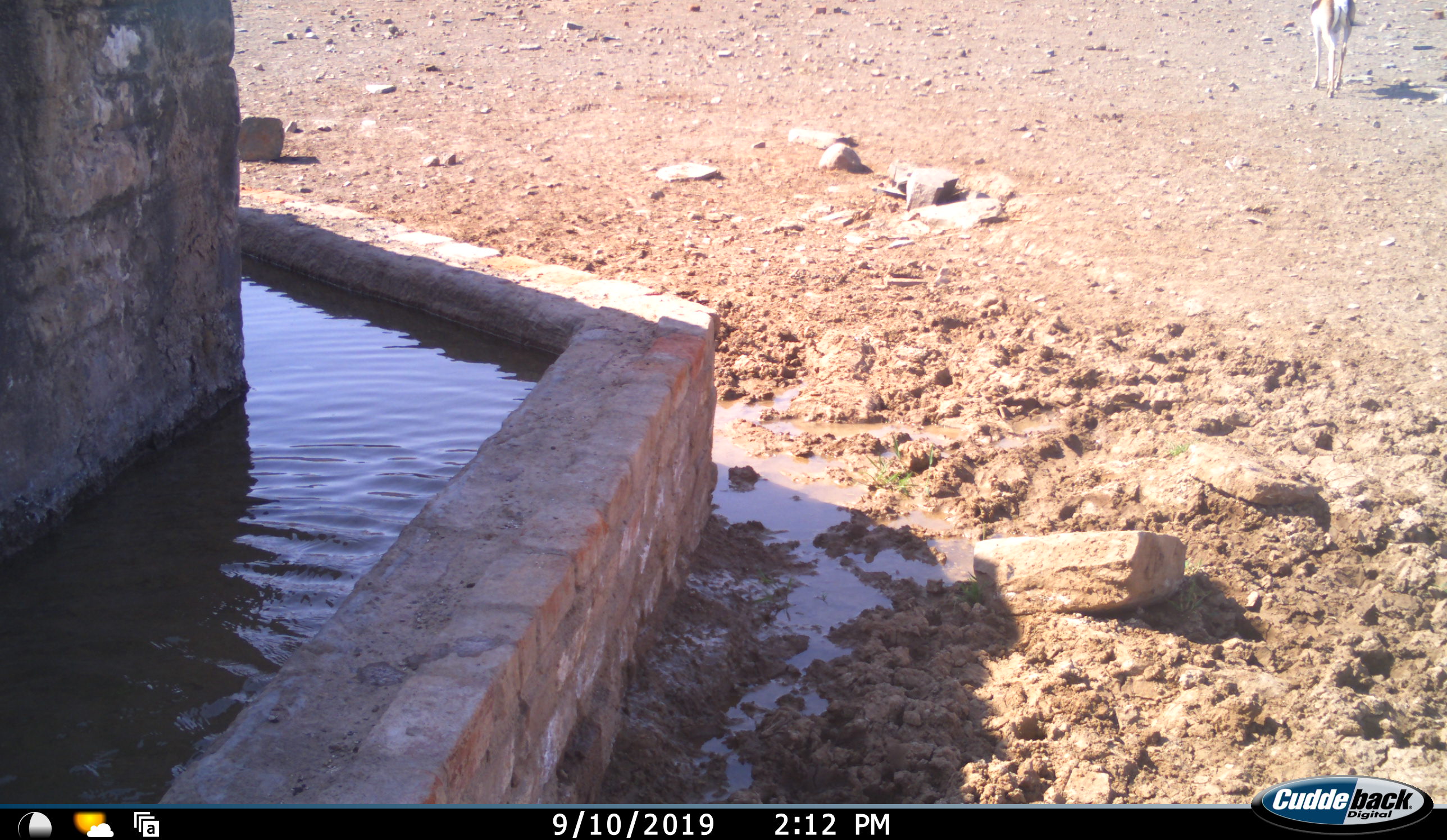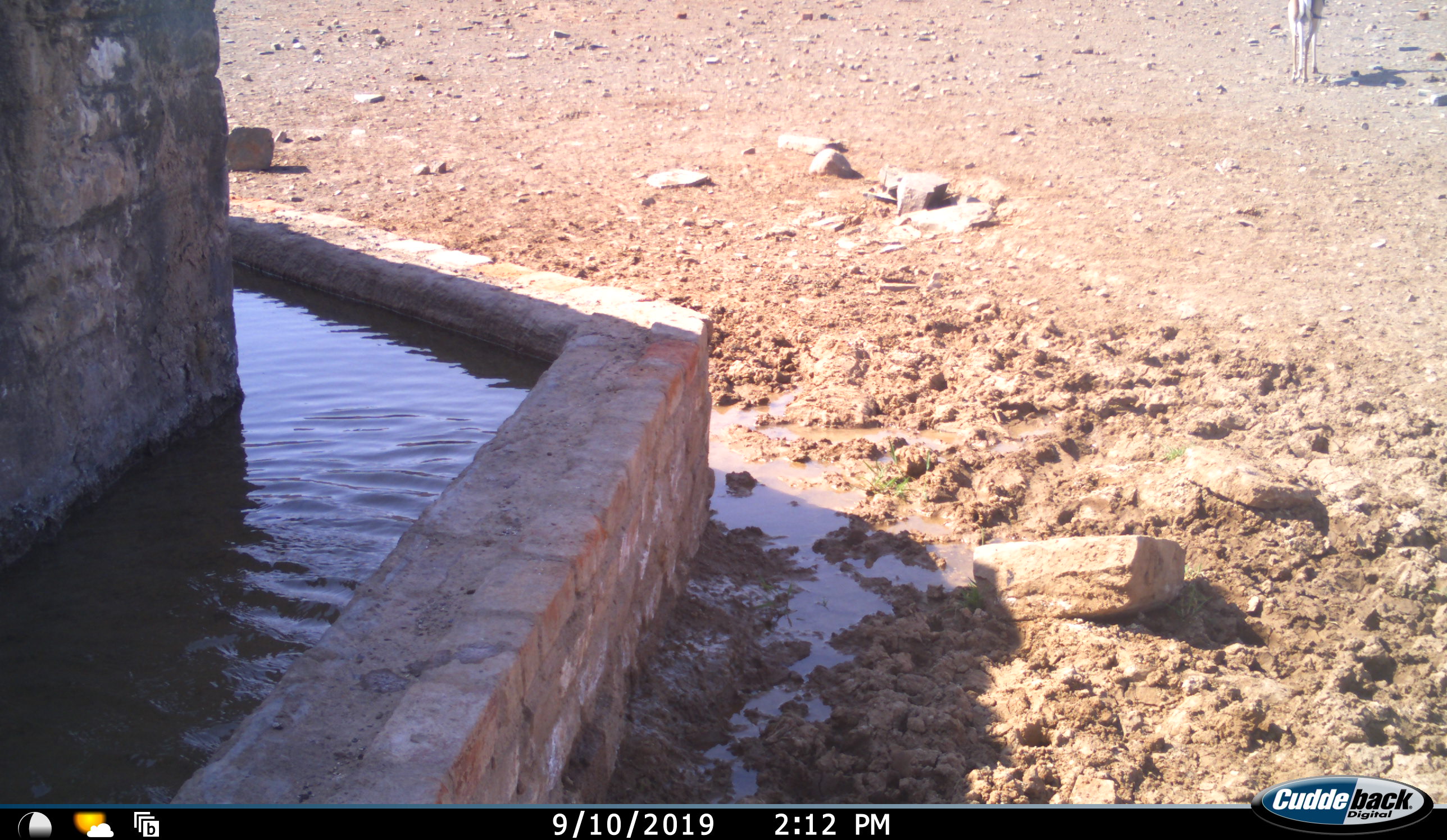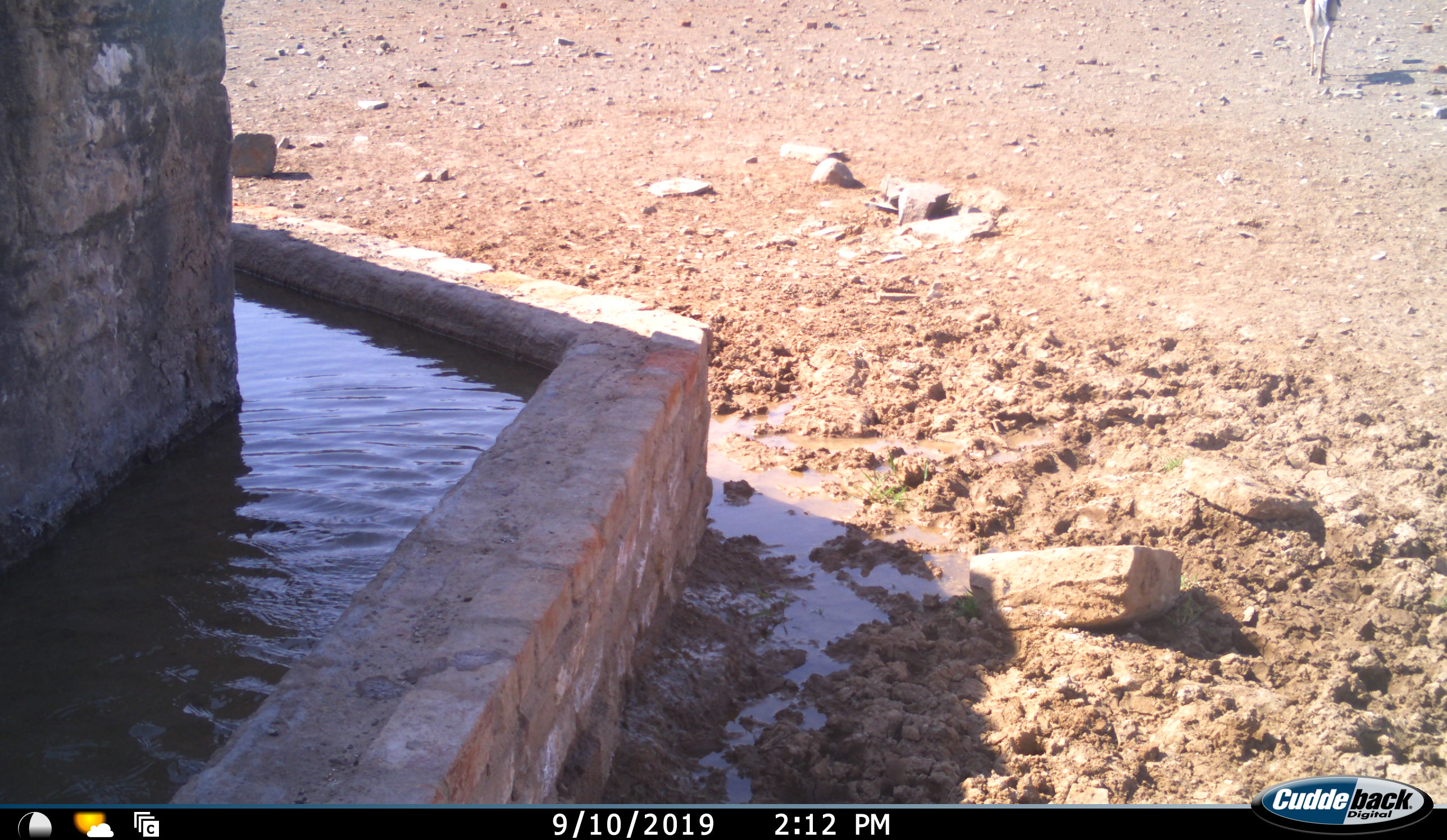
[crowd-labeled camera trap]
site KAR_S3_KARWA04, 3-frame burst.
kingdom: Animalia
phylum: Chordata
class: Mammalia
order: Artiodactyla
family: Bovidae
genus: Antidorcas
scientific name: Antidorcas marsupialis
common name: springbok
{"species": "springbok (Antidorcas marsupialis)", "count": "1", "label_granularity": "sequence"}